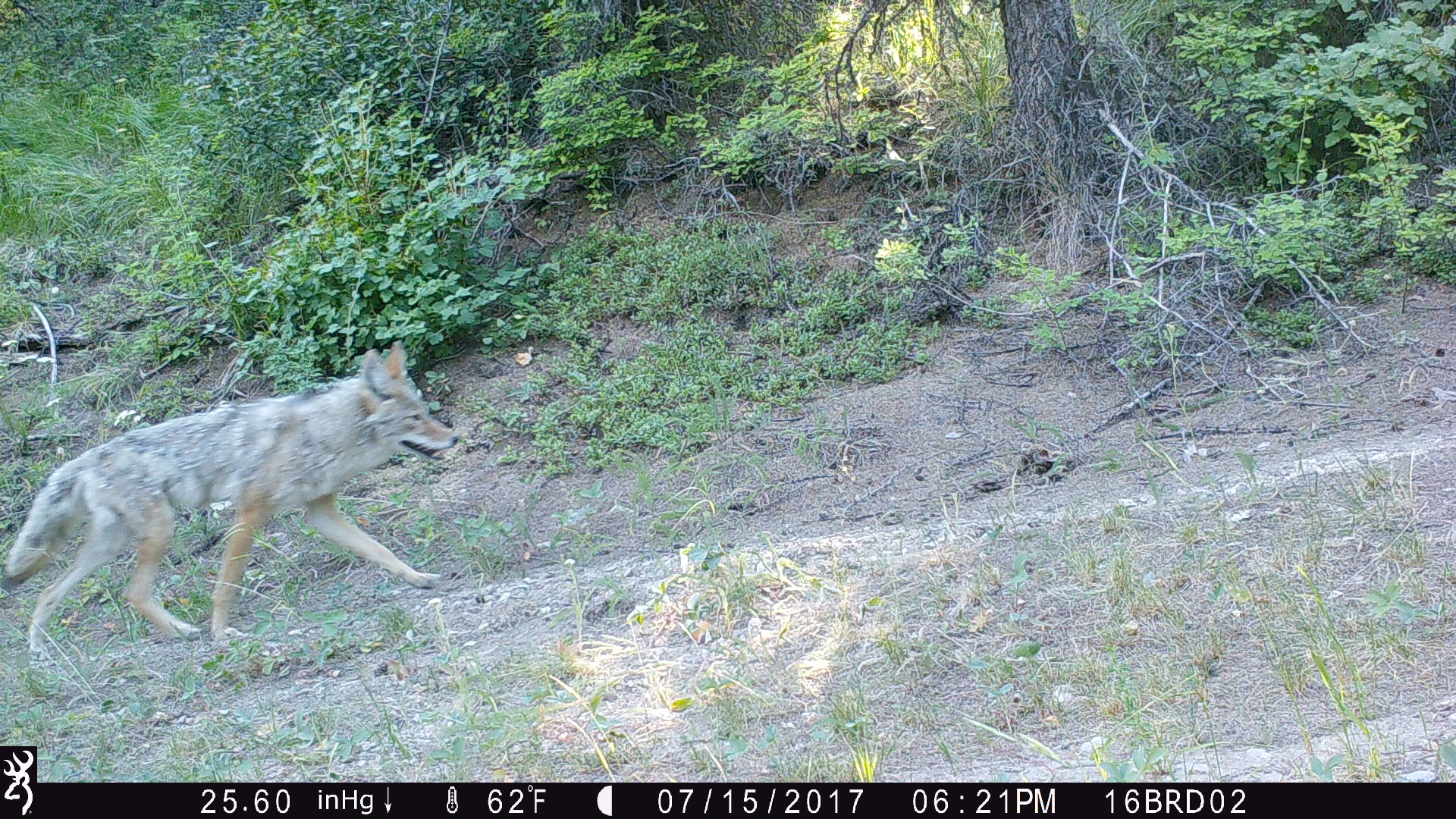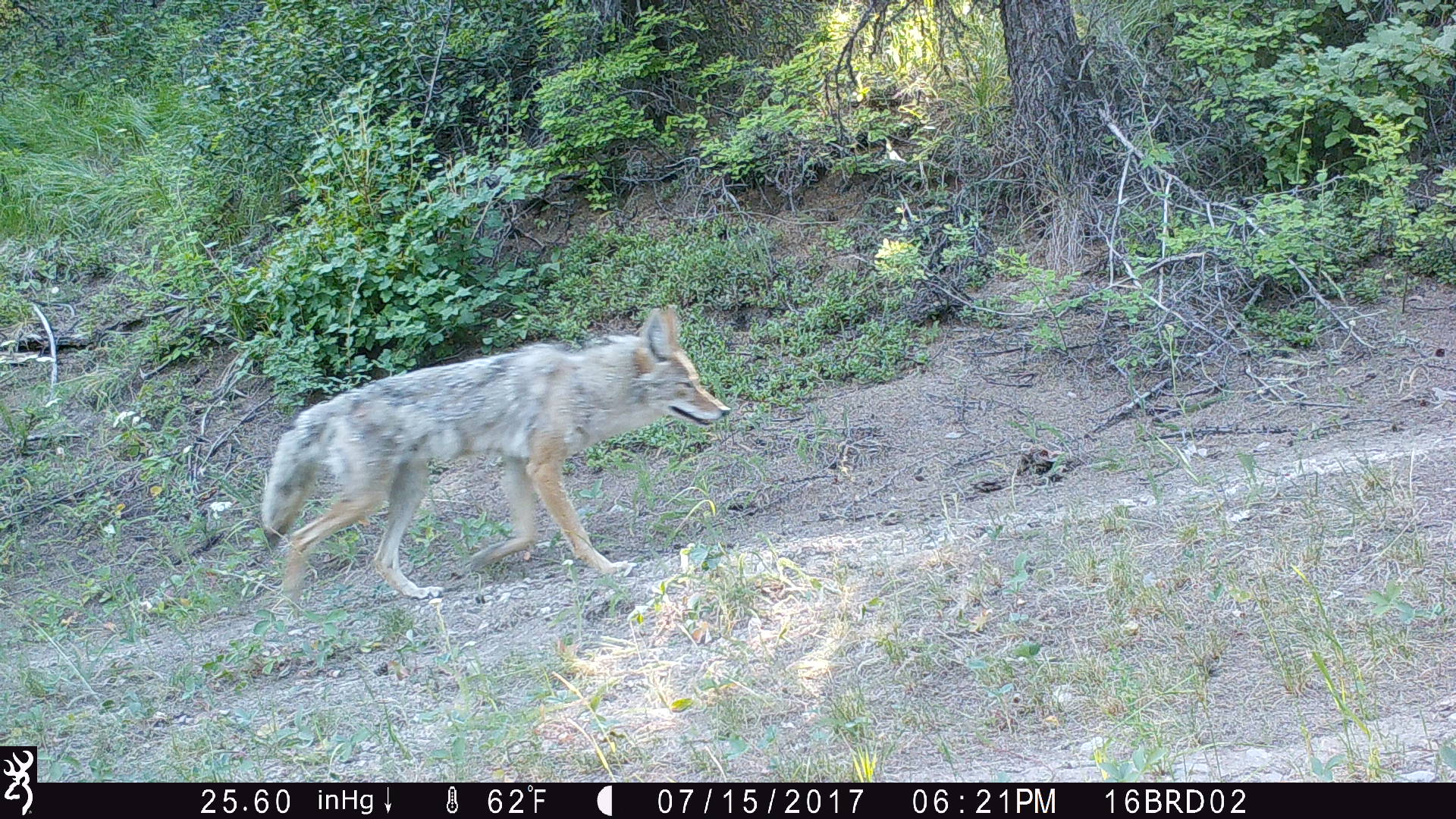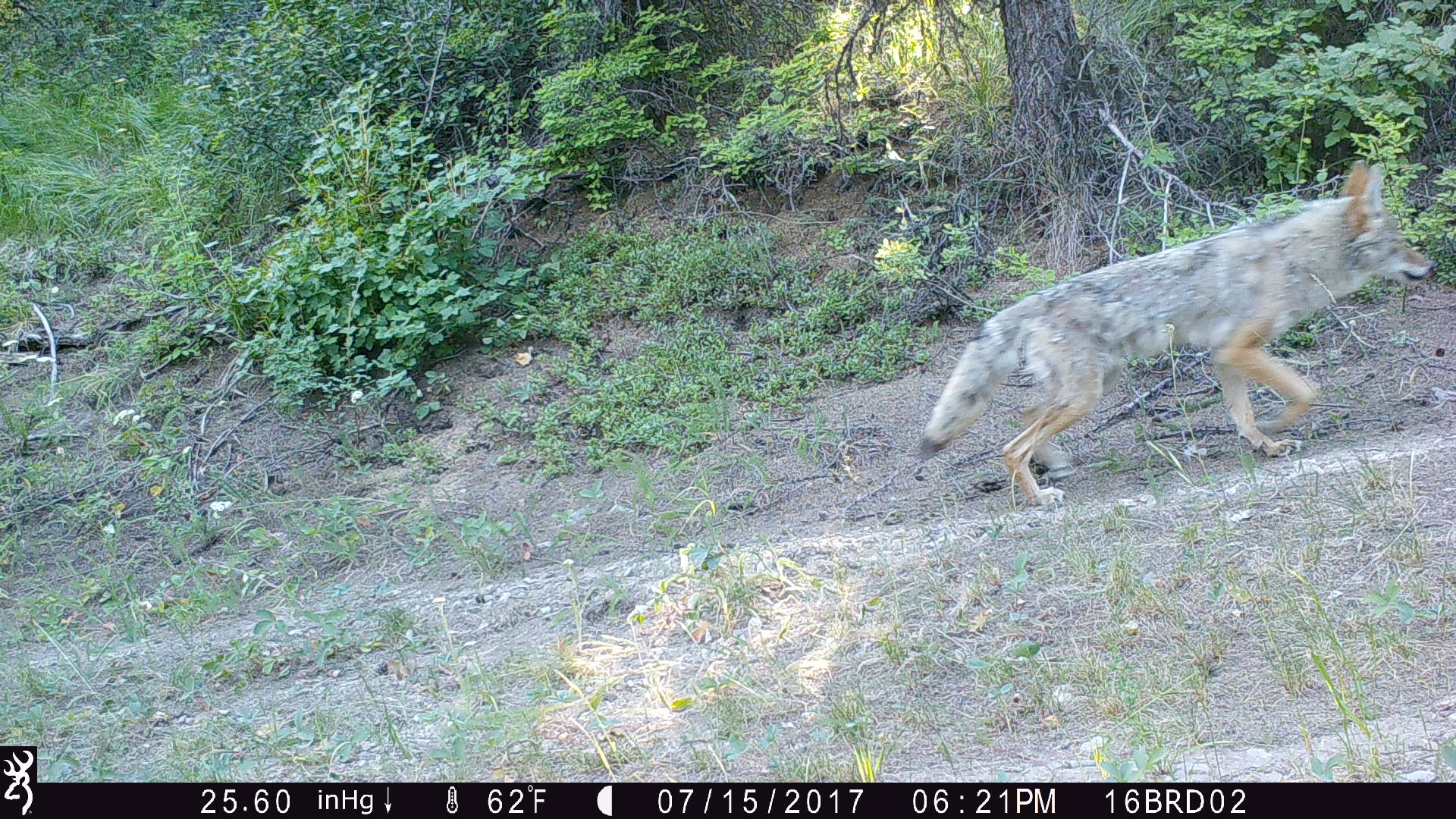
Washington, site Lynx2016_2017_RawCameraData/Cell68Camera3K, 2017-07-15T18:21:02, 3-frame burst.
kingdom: Animalia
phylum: Chordata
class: Mammalia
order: Carnivora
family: Canidae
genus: Canis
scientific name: Canis latrans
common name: coyote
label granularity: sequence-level